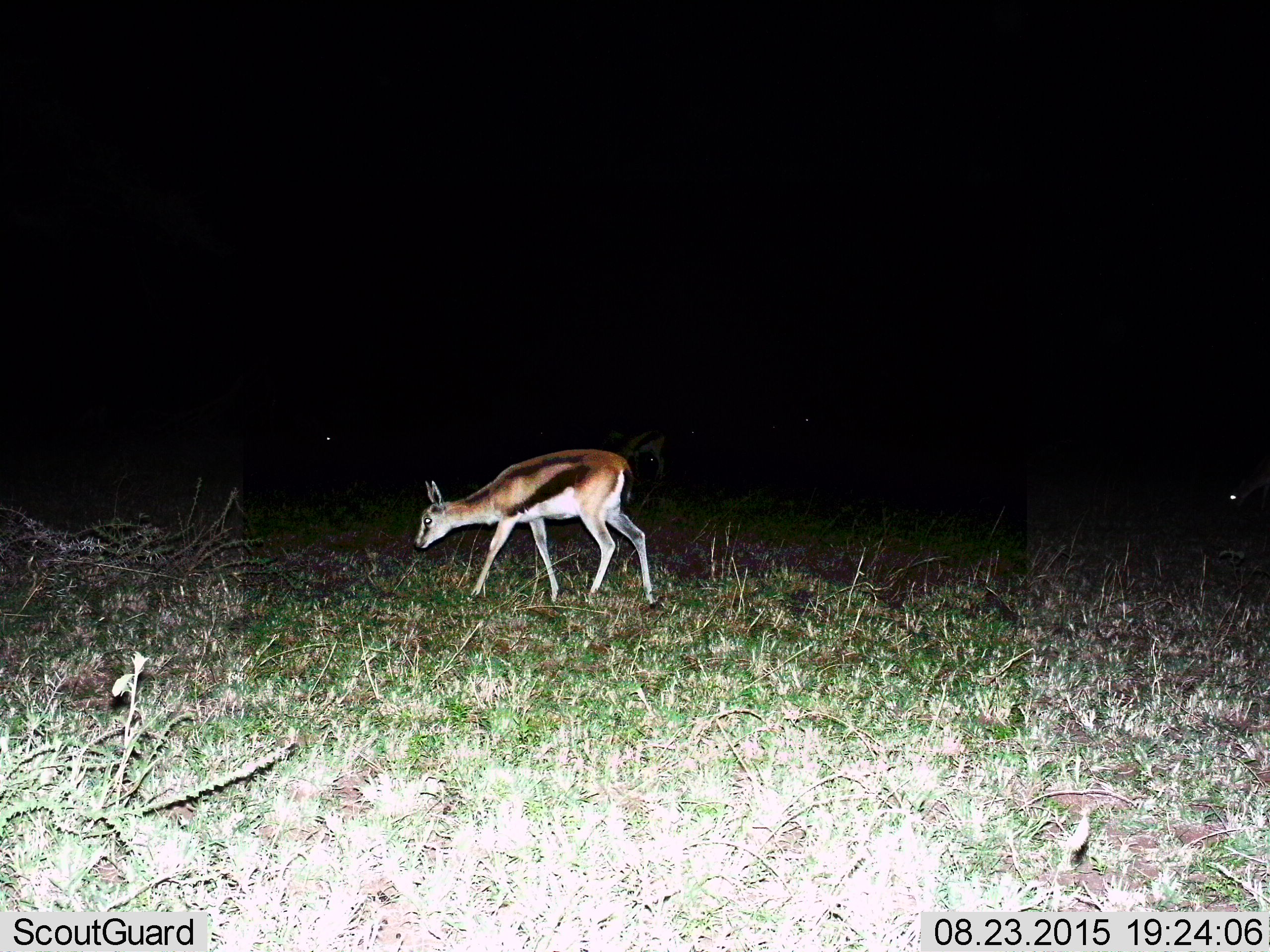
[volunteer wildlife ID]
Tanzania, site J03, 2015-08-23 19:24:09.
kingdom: Animalia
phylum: Chordata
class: Mammalia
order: Artiodactyla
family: Bovidae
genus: Eudorcas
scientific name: Eudorcas thomsonii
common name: thomson's gazelle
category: gazellethomsons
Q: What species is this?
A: Gazellethomsons (thomson's gazelle) (Eudorcas thomsonii).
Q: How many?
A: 2.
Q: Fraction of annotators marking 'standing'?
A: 33%.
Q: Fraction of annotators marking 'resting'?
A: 0%.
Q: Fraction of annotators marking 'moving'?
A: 44%.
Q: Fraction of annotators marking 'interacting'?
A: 0%.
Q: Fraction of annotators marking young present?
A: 11%.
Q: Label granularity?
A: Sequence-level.